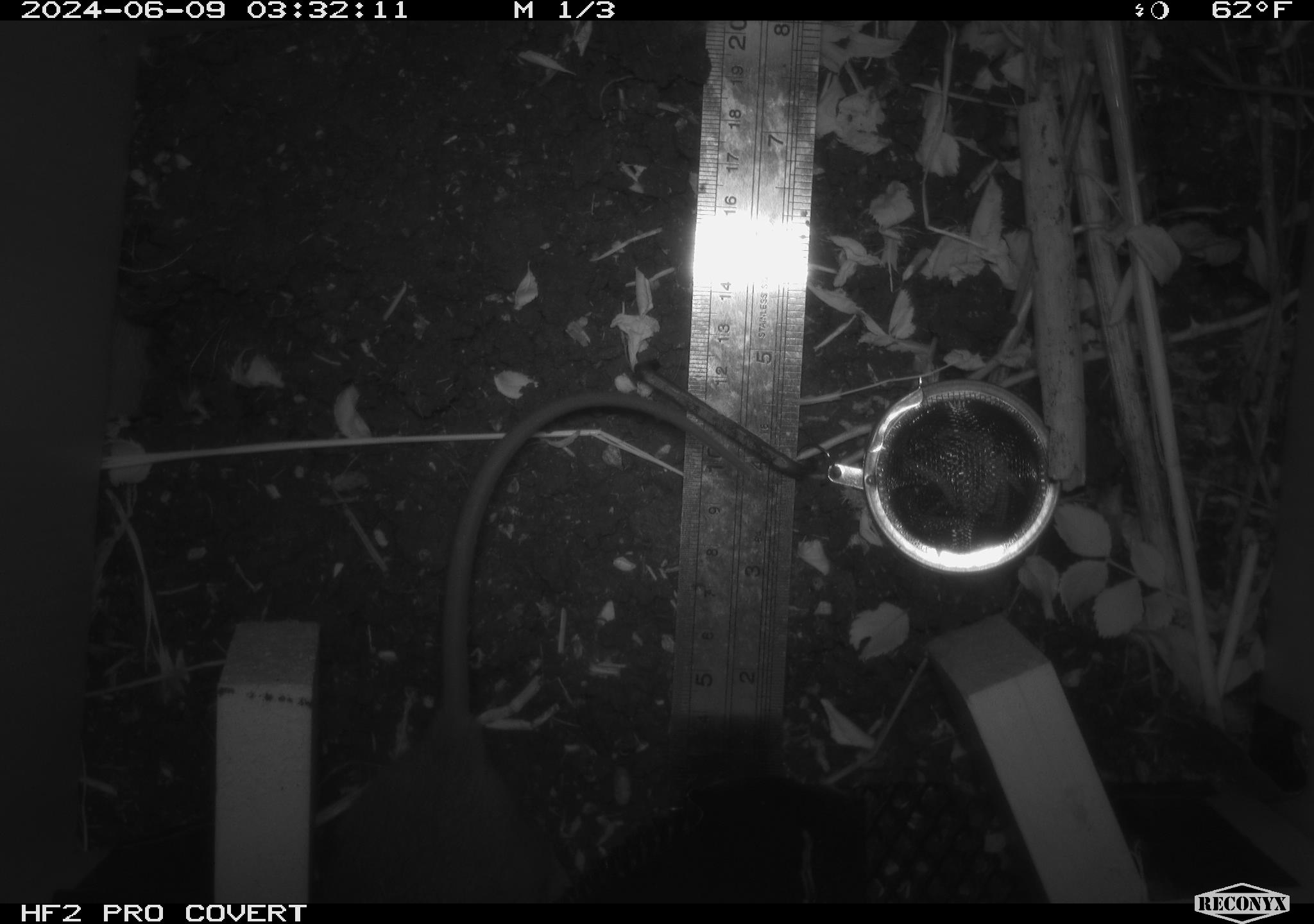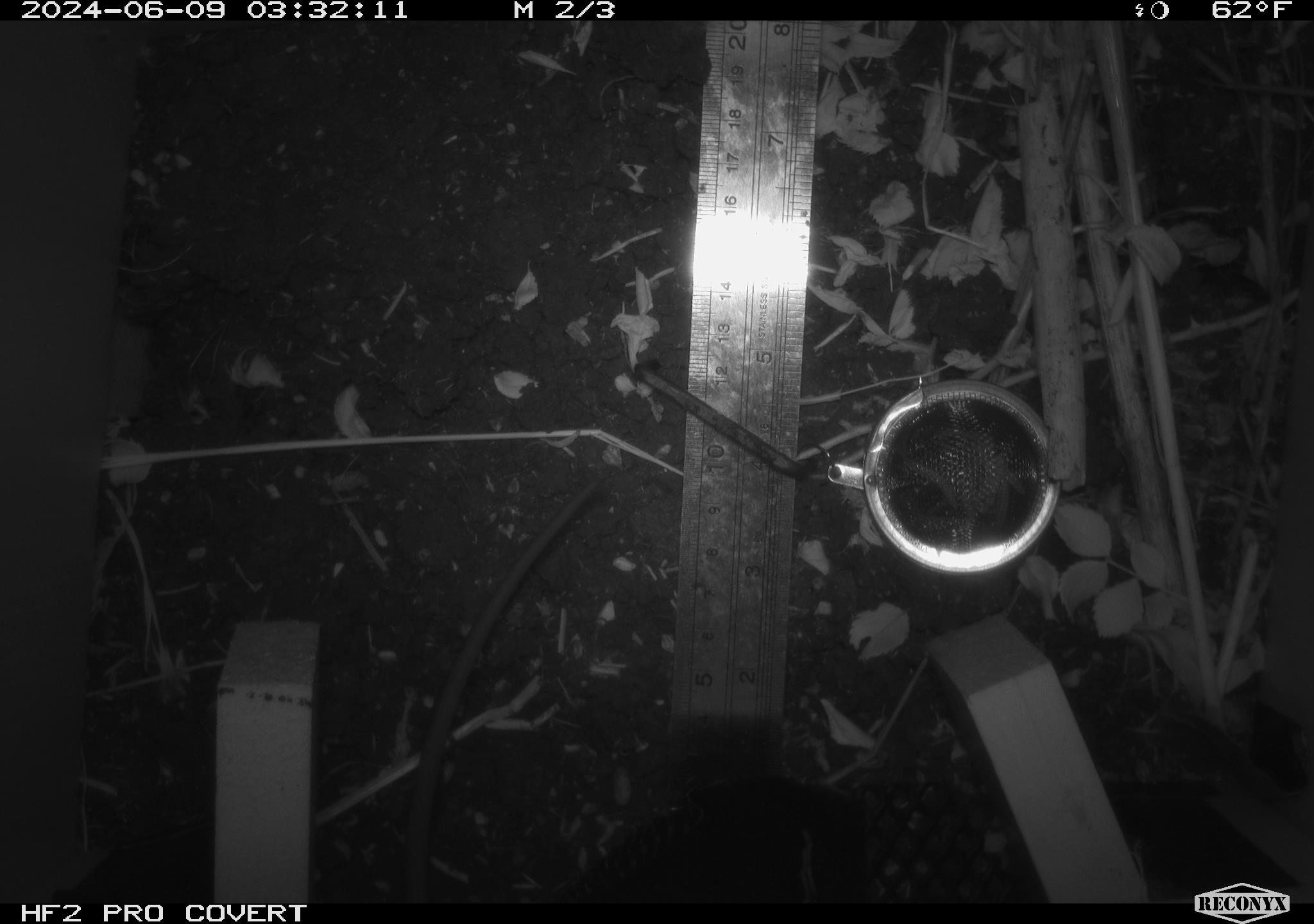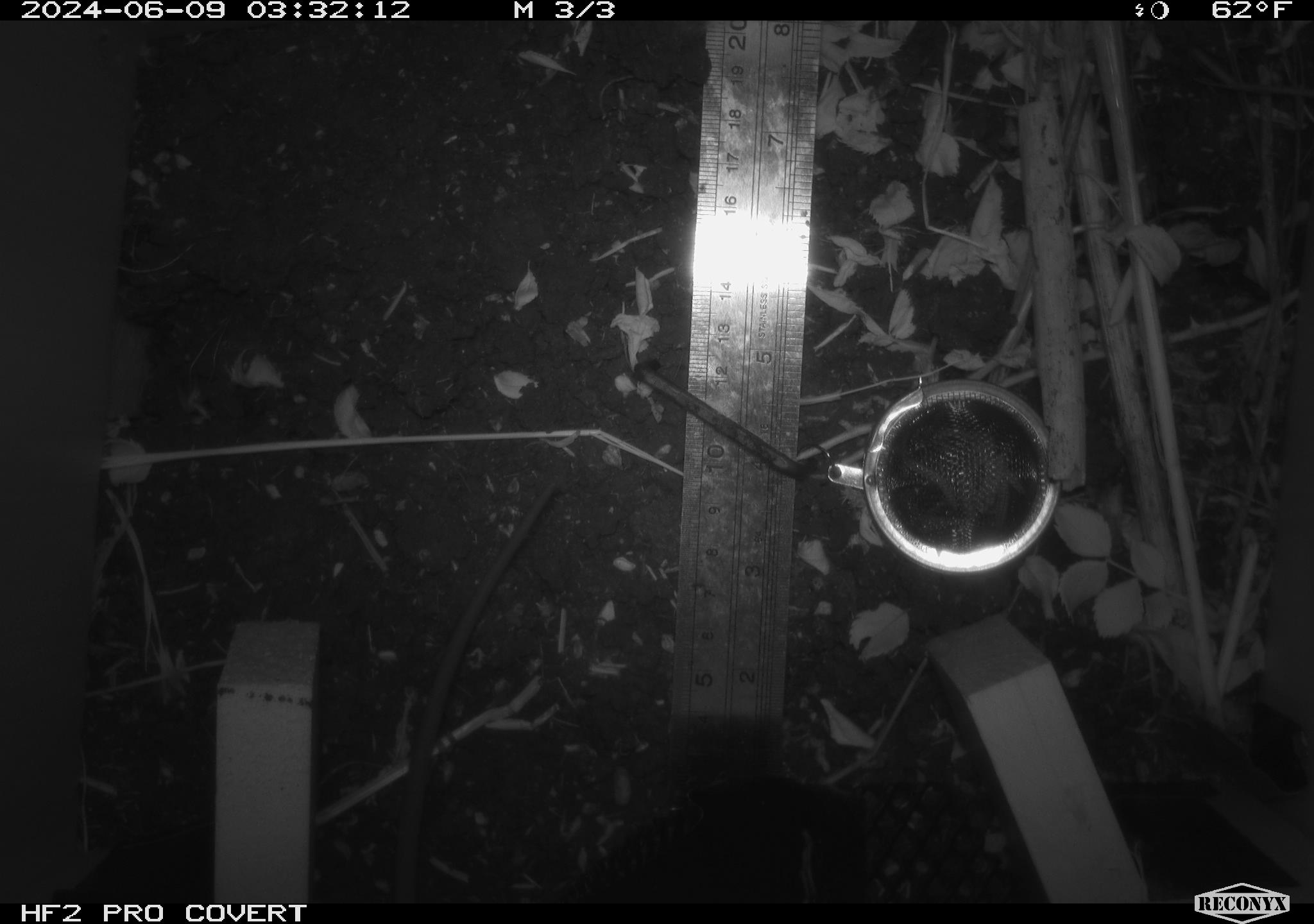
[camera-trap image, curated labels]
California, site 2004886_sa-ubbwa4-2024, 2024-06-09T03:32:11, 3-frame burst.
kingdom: Animalia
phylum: Chordata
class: Mammalia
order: Rodentia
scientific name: Rodentia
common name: woodrat or rat or mouse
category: woodrat or rat or mouse species